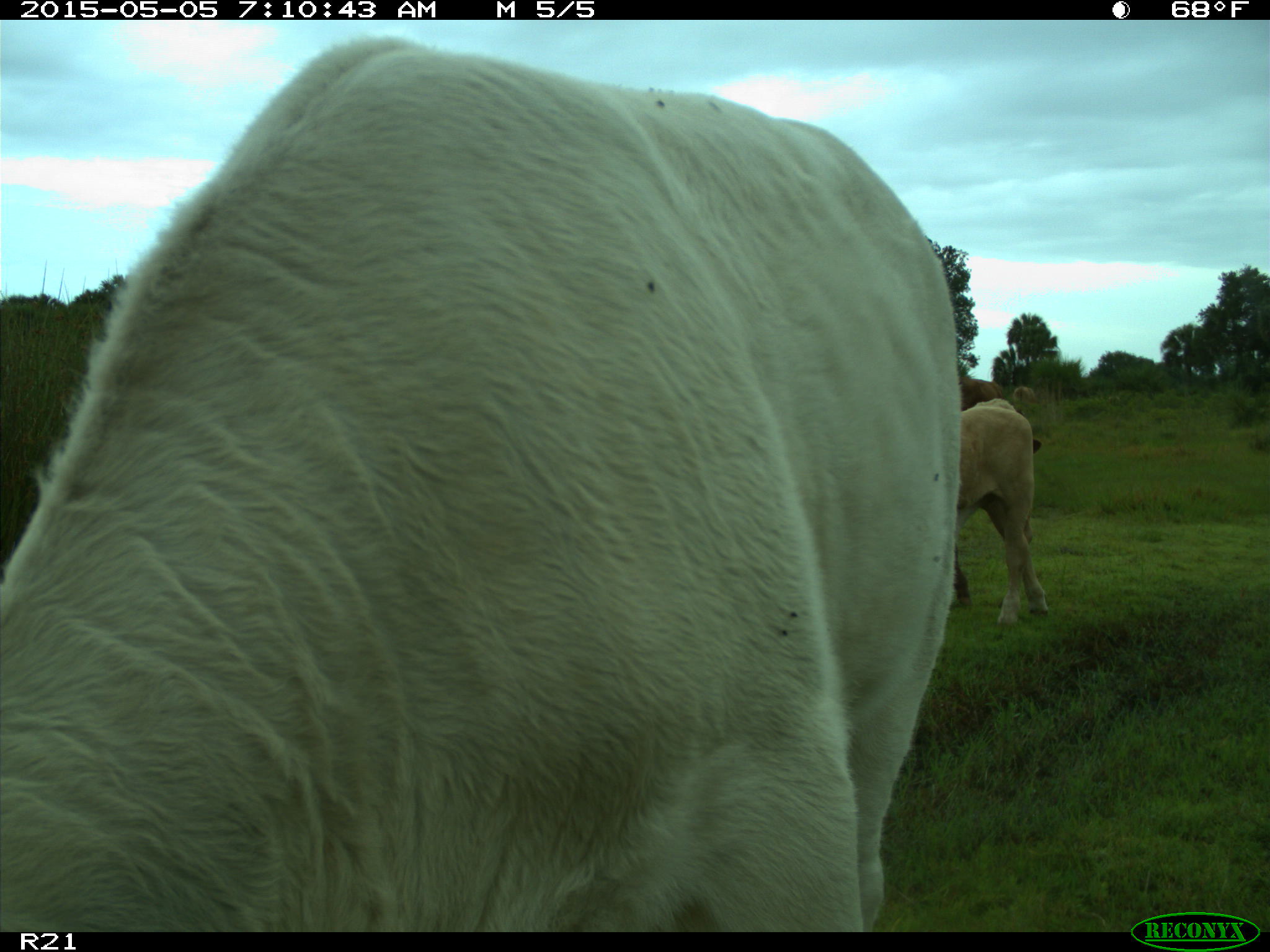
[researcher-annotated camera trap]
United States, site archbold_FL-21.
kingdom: Animalia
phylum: Chordata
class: Mammalia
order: Artiodactyla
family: Bovidae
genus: Bos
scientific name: Bos taurus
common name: domestic cow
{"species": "Bos taurus (domestic cow)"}